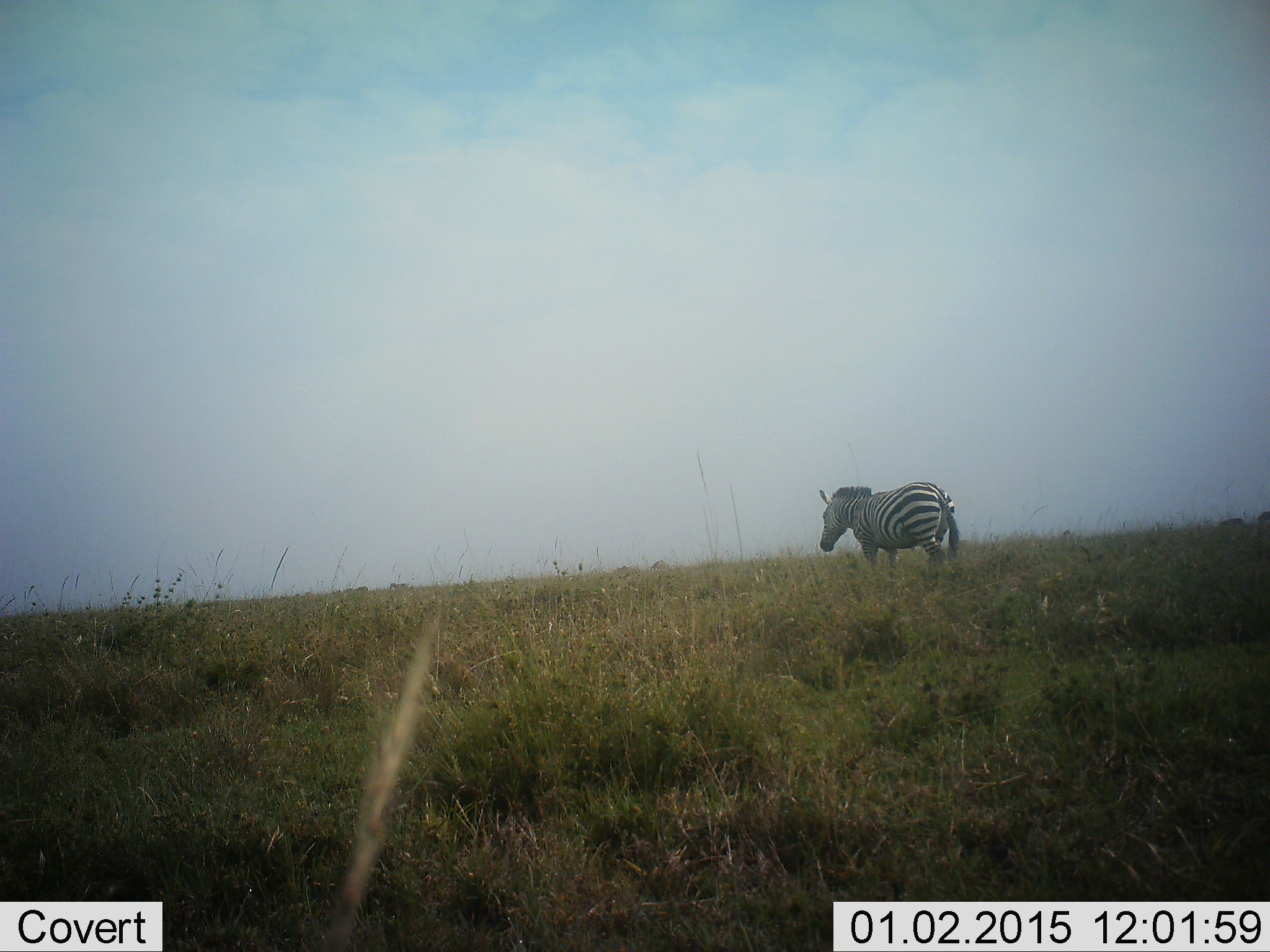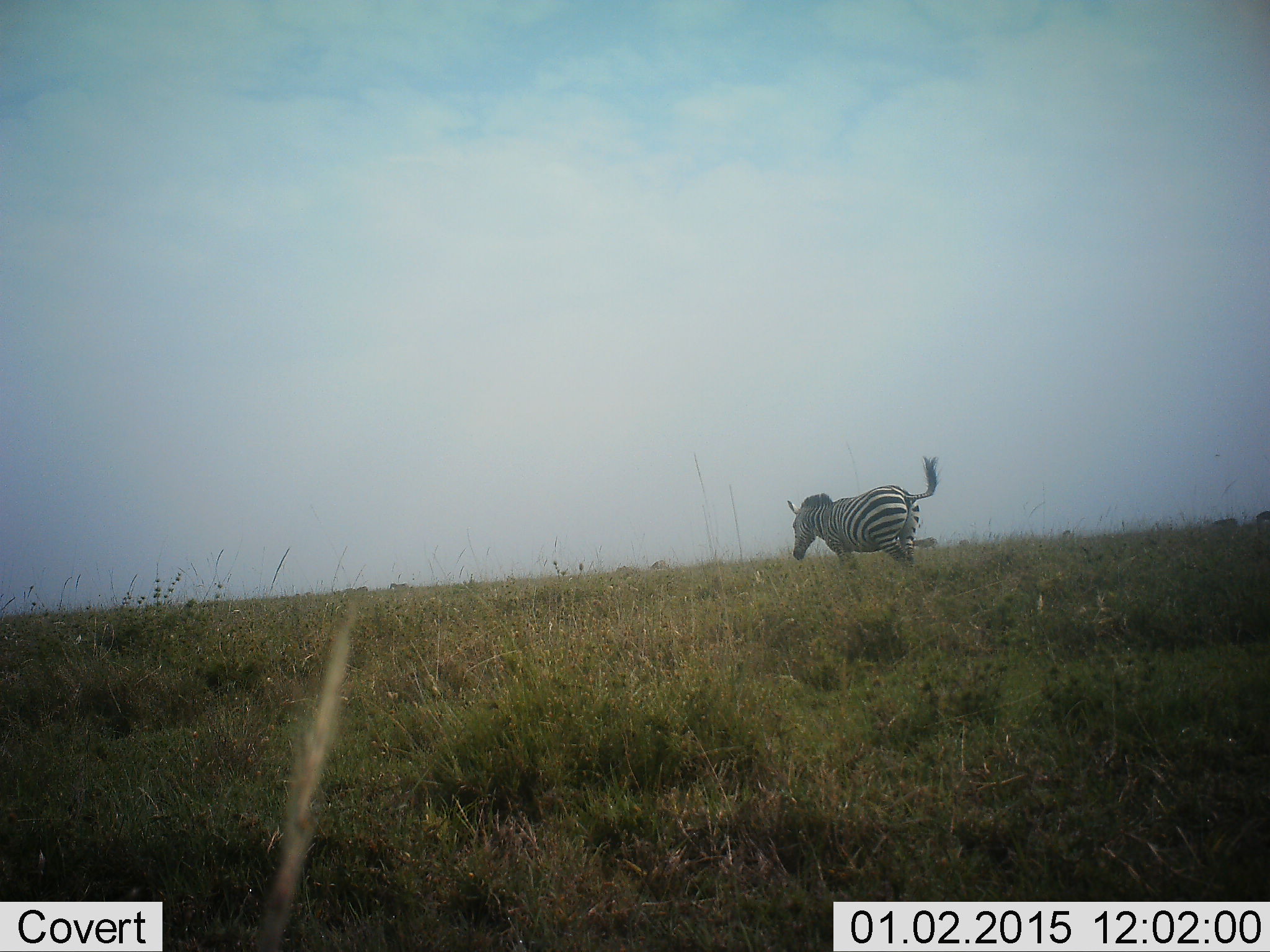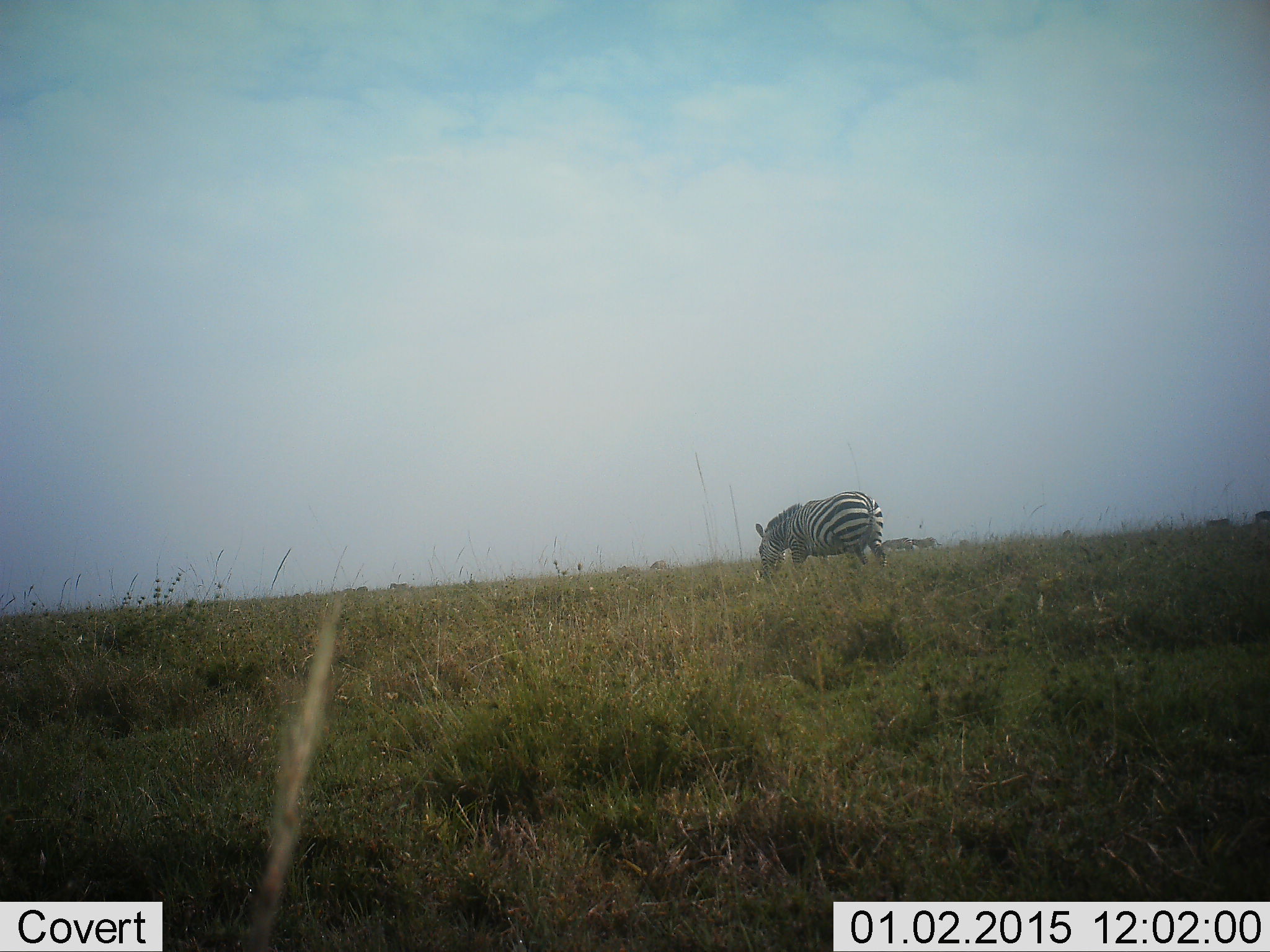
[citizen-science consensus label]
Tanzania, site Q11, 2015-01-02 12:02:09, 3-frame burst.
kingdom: Animalia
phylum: Chordata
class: Mammalia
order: Perissodactyla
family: Equidae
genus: Equus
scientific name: Equus quagga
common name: plains zebra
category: zebra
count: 1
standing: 10%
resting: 0%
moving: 100%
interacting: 0%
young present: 0%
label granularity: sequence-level